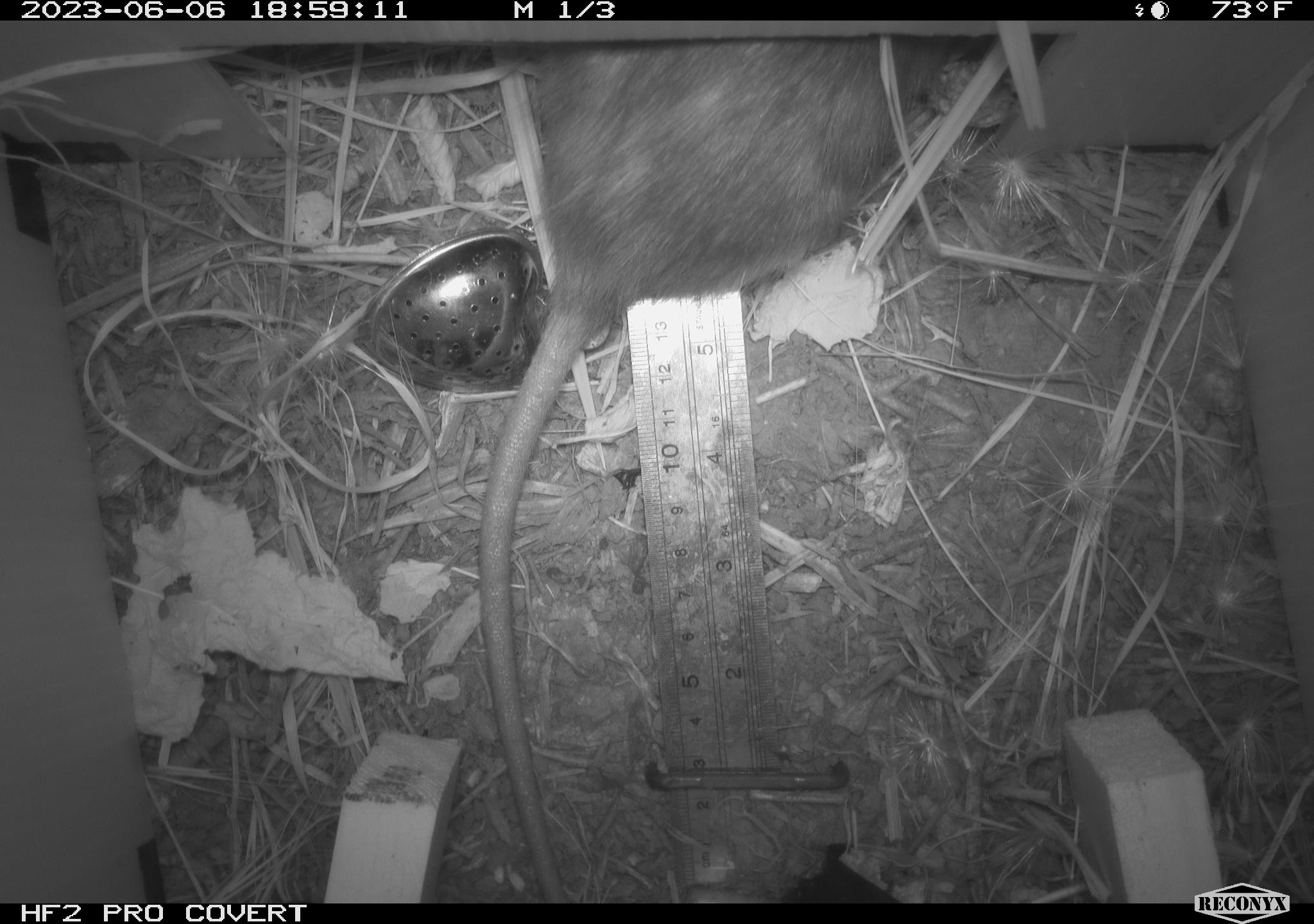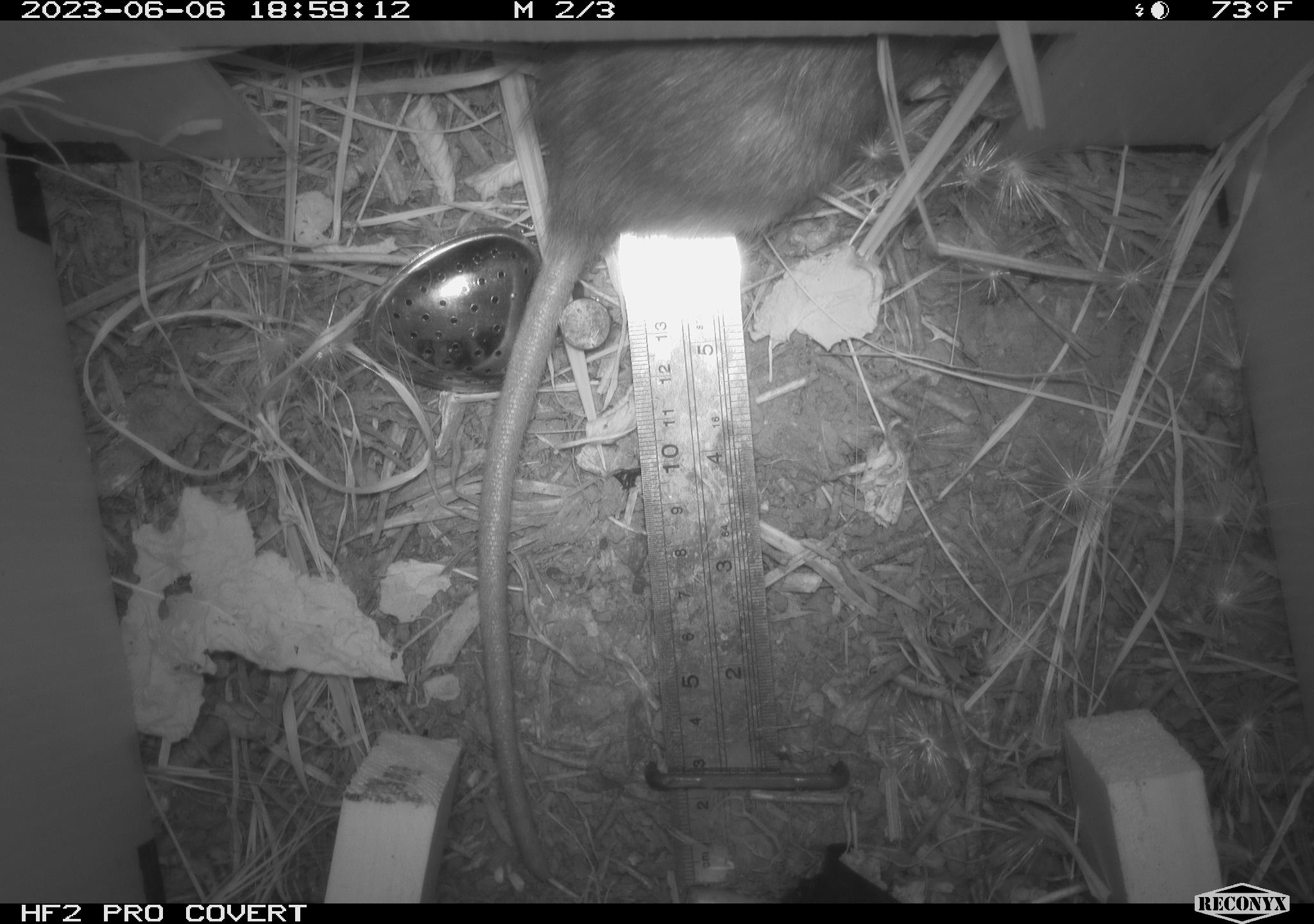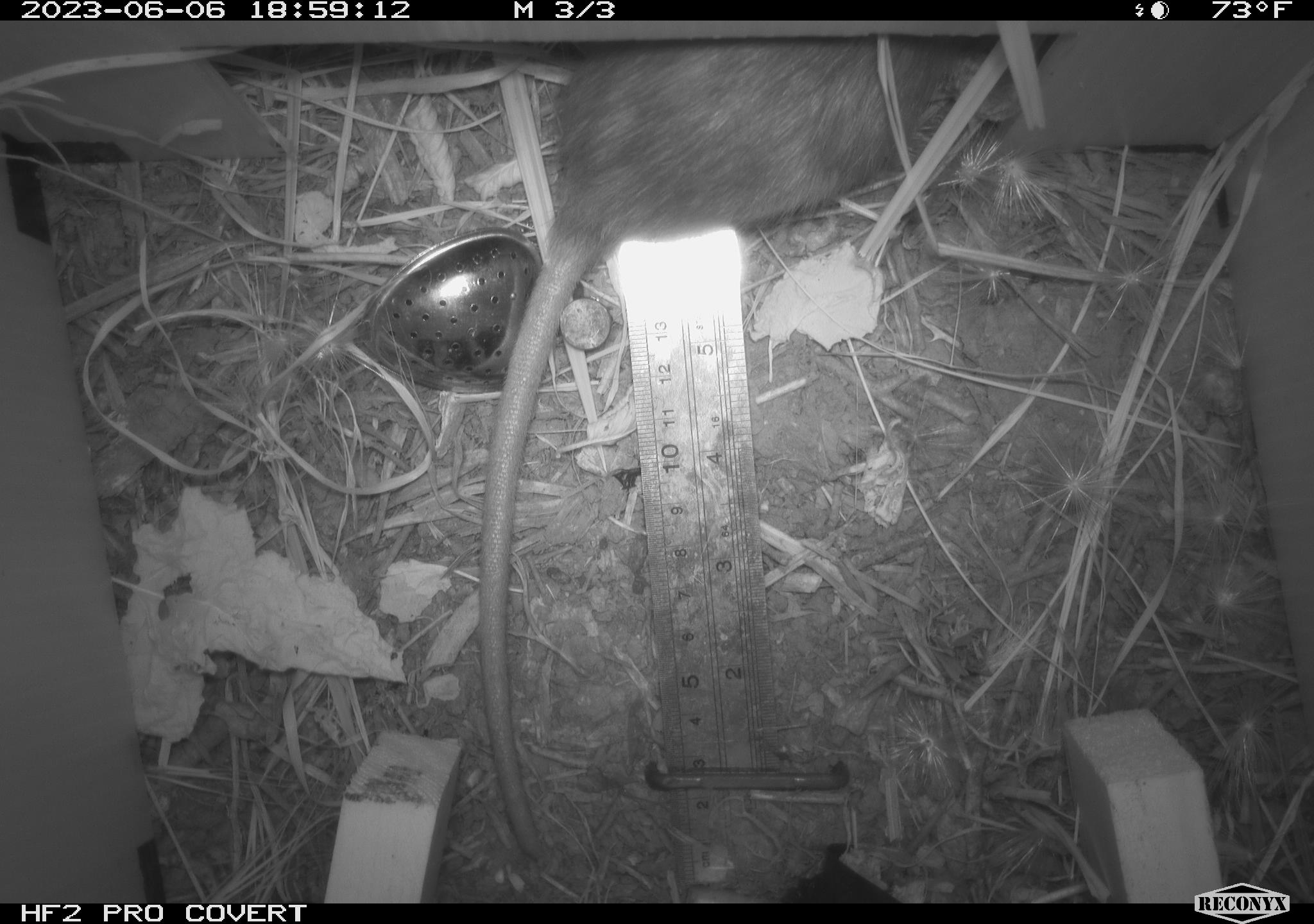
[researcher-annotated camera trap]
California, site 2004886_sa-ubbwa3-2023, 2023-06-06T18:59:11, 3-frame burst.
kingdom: Animalia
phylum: Chordata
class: Mammalia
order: Rodentia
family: Muridae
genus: Rattus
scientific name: Rattus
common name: rat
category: rattus species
Rattus species (rat) (Rattus).